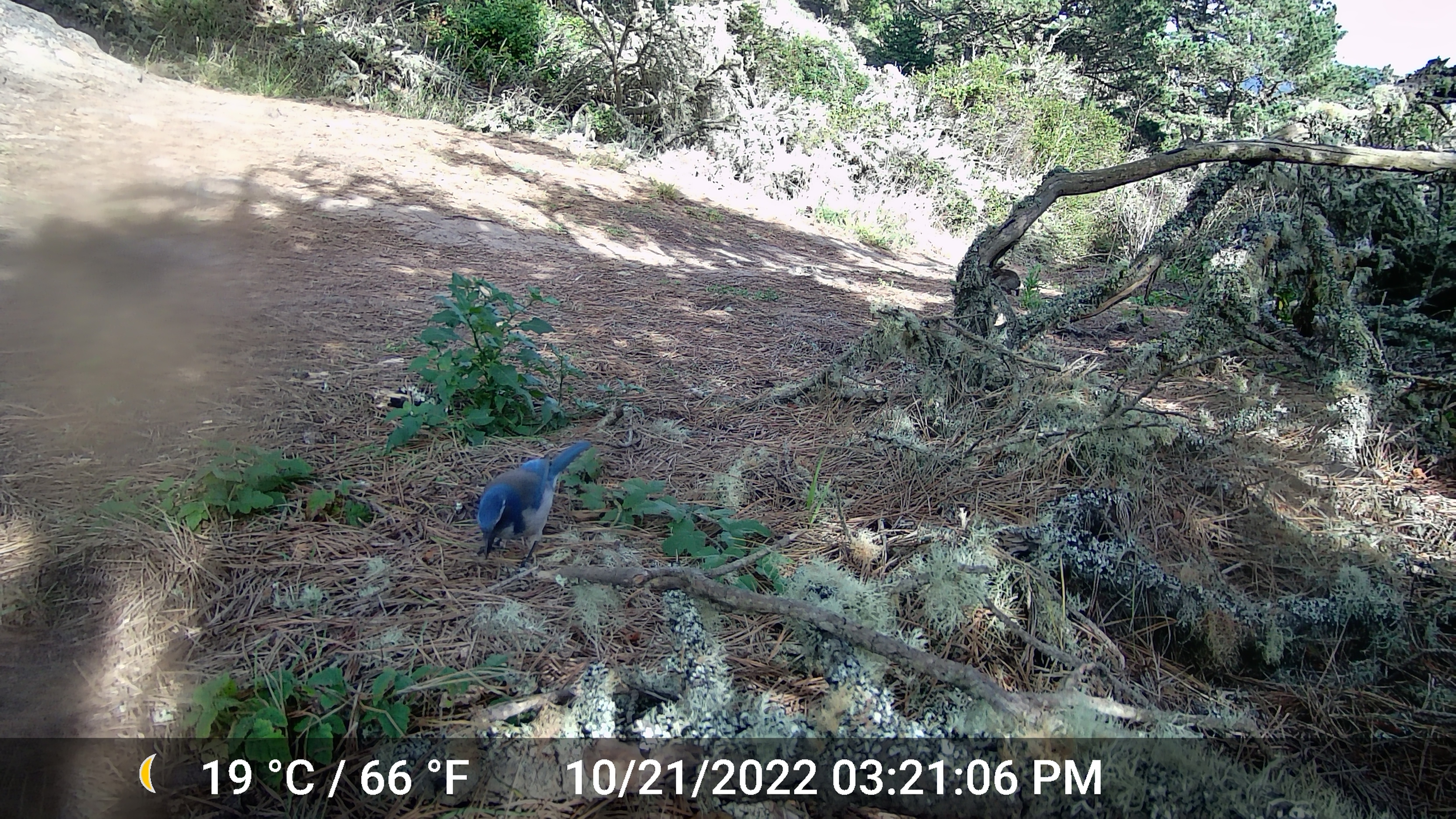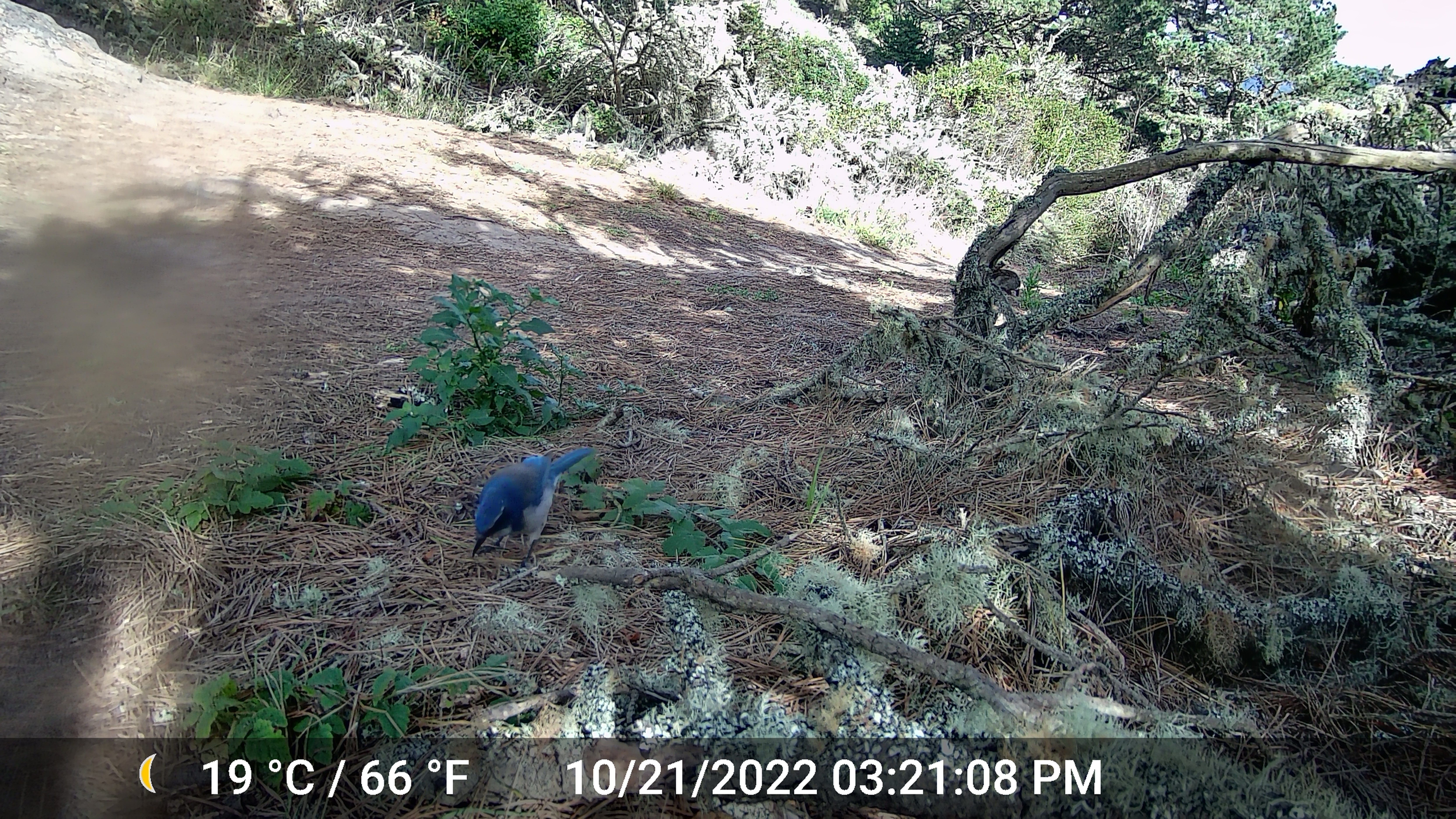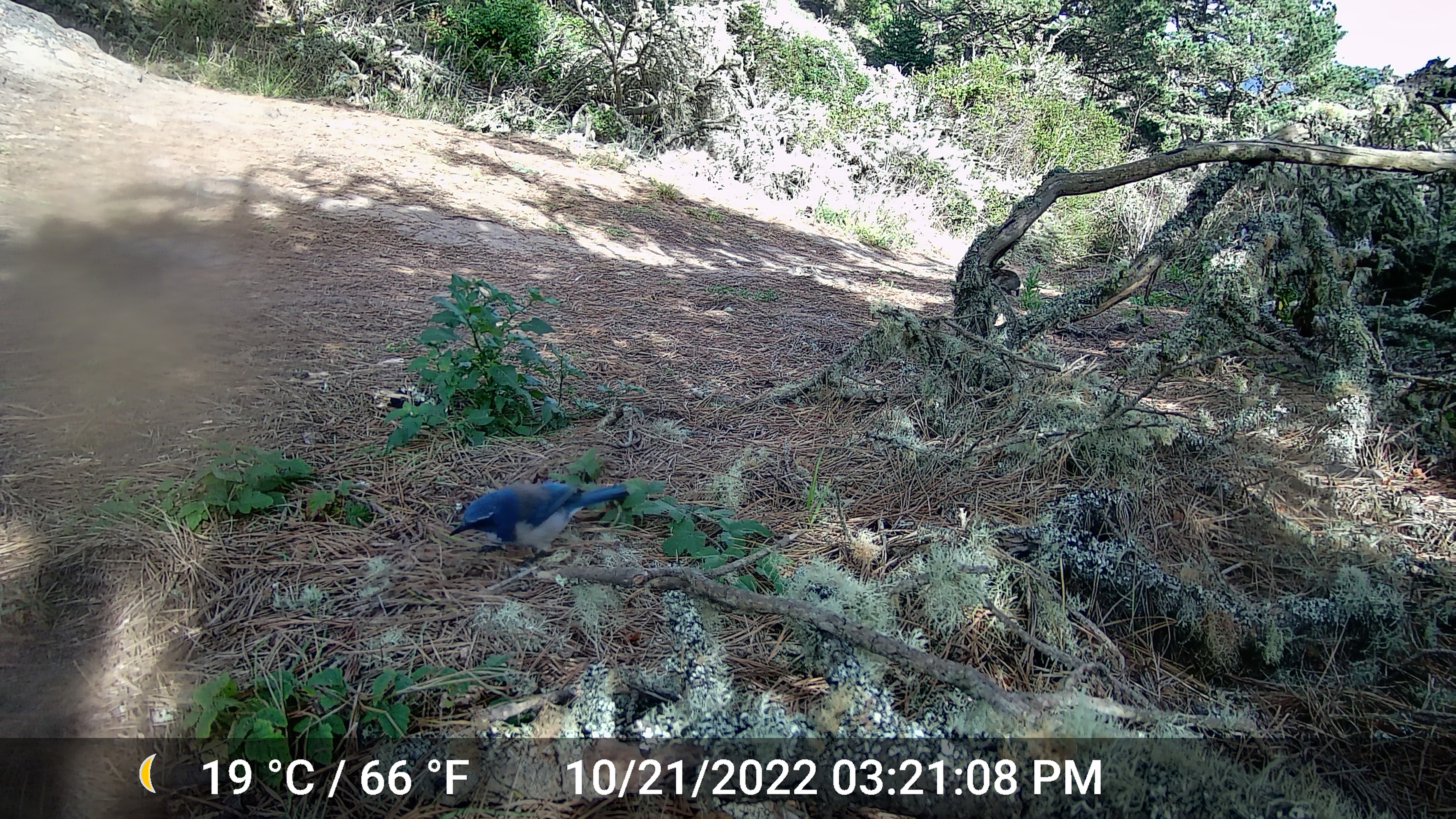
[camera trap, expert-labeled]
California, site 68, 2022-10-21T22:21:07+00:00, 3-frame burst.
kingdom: Animalia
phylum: Chordata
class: Aves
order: Passeriformes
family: Corvidae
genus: Aphelocoma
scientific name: Aphelocoma californica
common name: california scrub jay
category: western scrub-jay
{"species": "western scrub-jay (california scrub jay) (Aphelocoma californica)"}